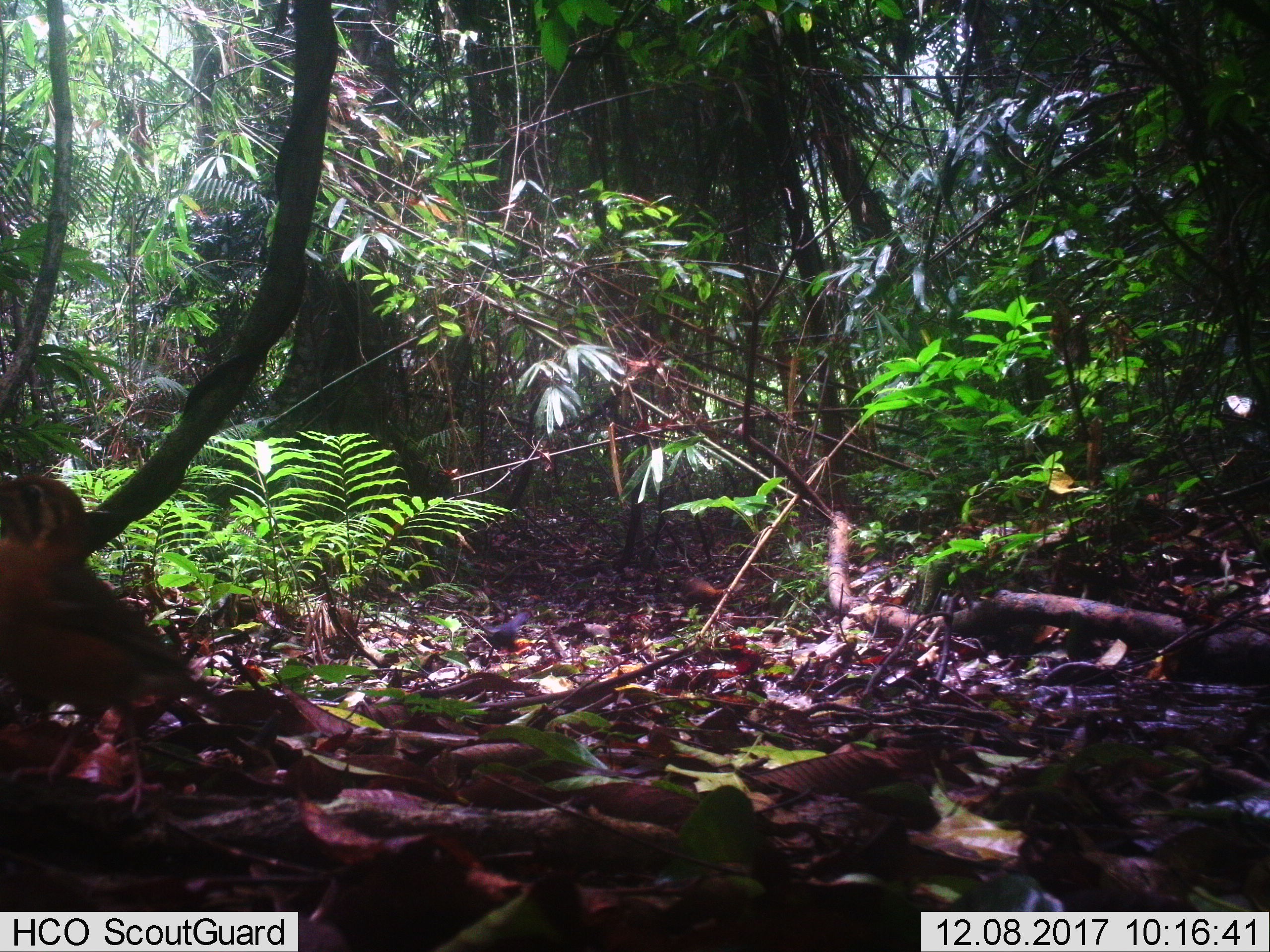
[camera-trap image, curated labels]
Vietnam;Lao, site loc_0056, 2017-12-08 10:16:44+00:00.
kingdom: Animalia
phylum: Chordata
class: Aves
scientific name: Aves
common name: bird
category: unidentified bird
Unidentified bird (bird) (Aves). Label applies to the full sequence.